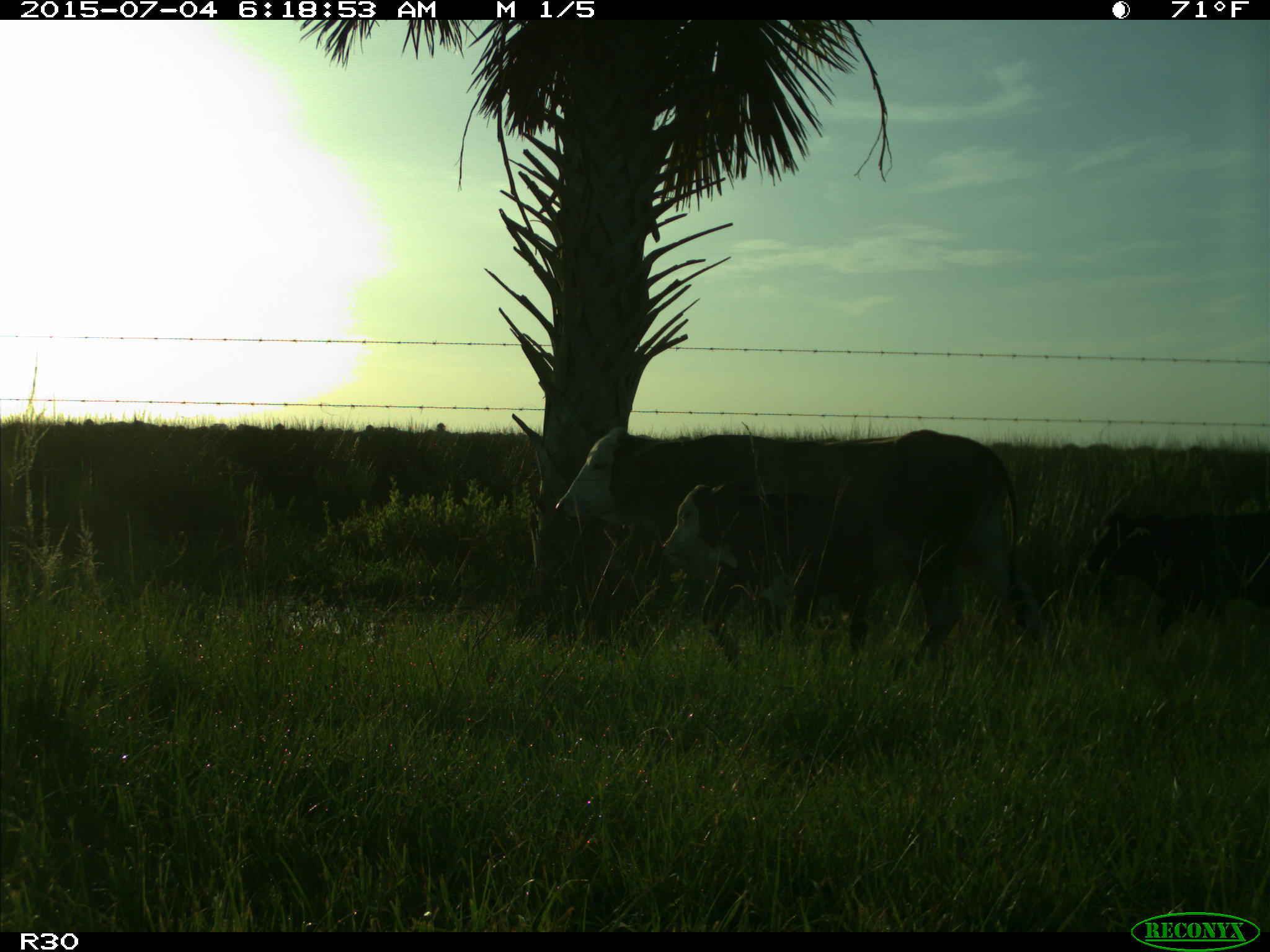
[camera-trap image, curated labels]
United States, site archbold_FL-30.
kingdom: Animalia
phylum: Chordata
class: Mammalia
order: Artiodactyla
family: Bovidae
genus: Bos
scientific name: Bos taurus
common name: domestic cow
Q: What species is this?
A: Bos taurus (domestic cow).